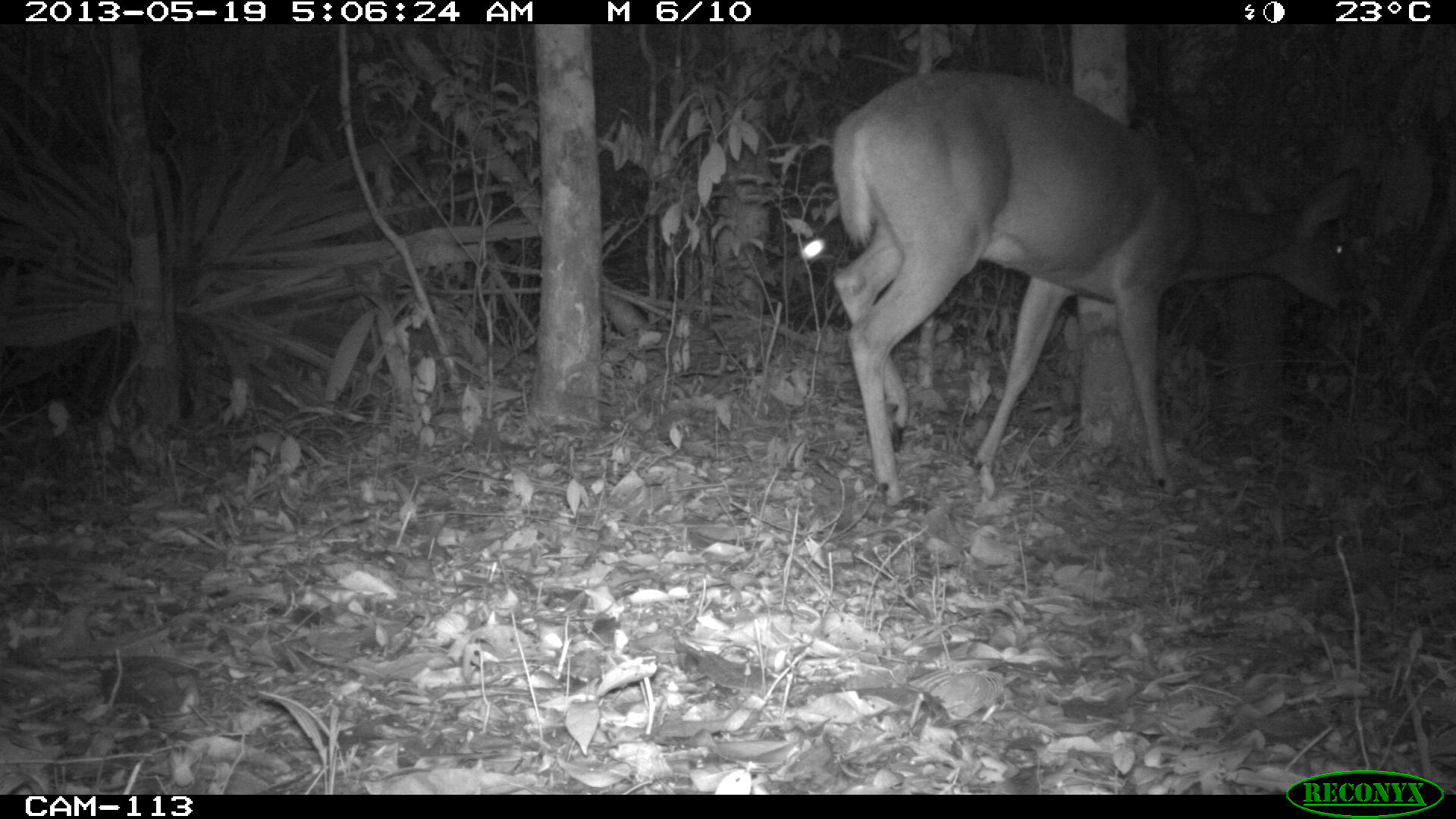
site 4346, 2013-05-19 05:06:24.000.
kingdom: Animalia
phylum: Chordata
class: Mammalia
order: Artiodactyla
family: Cervidae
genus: Odocoileus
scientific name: Odocoileus virginianus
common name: white-tailed deer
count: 1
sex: female